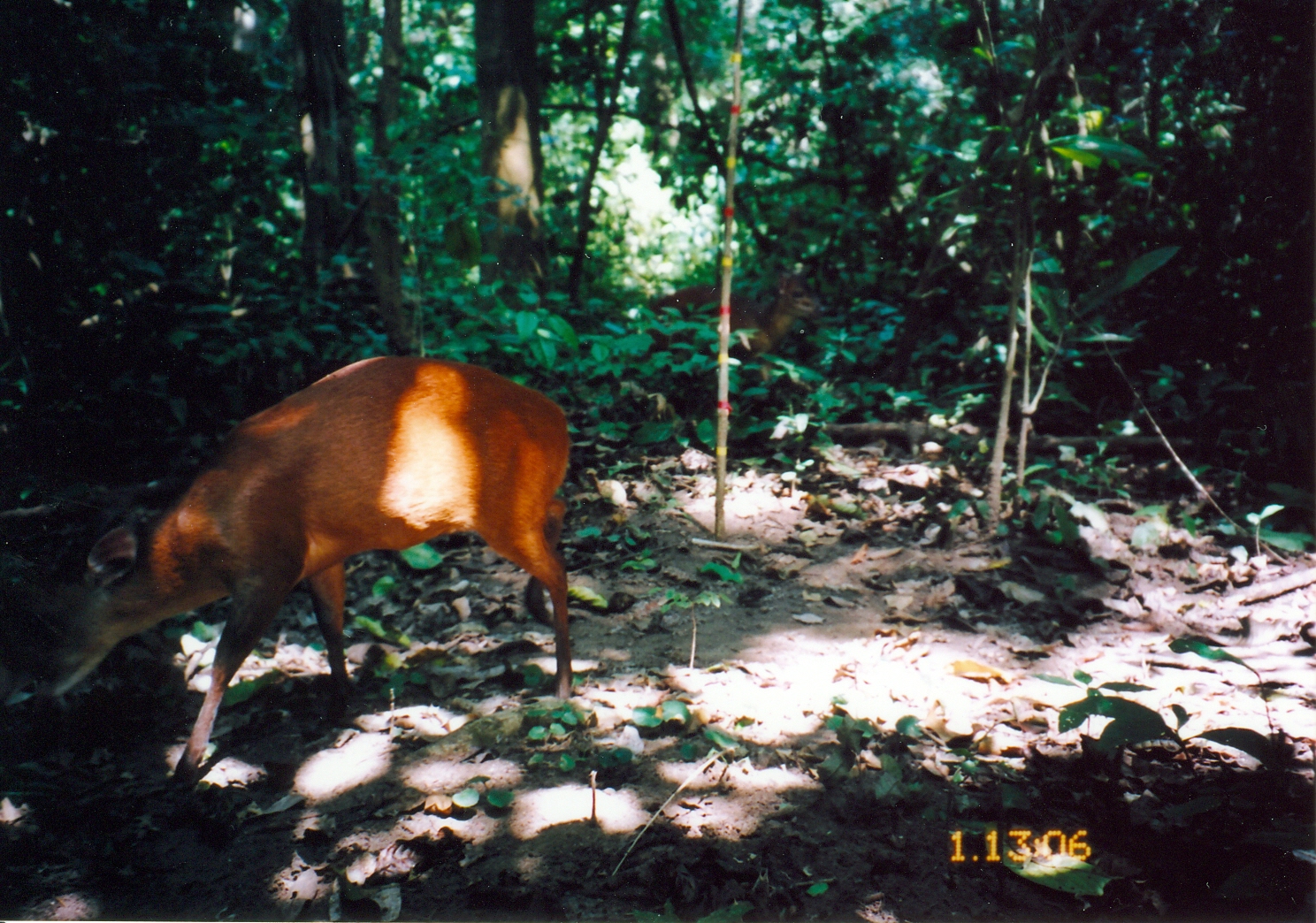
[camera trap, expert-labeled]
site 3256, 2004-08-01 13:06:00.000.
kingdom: Animalia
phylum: Chordata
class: Mammalia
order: Artiodactyla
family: Bovidae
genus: Cephalophus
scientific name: Cephalophus harveyi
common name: harvey's duiker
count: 1